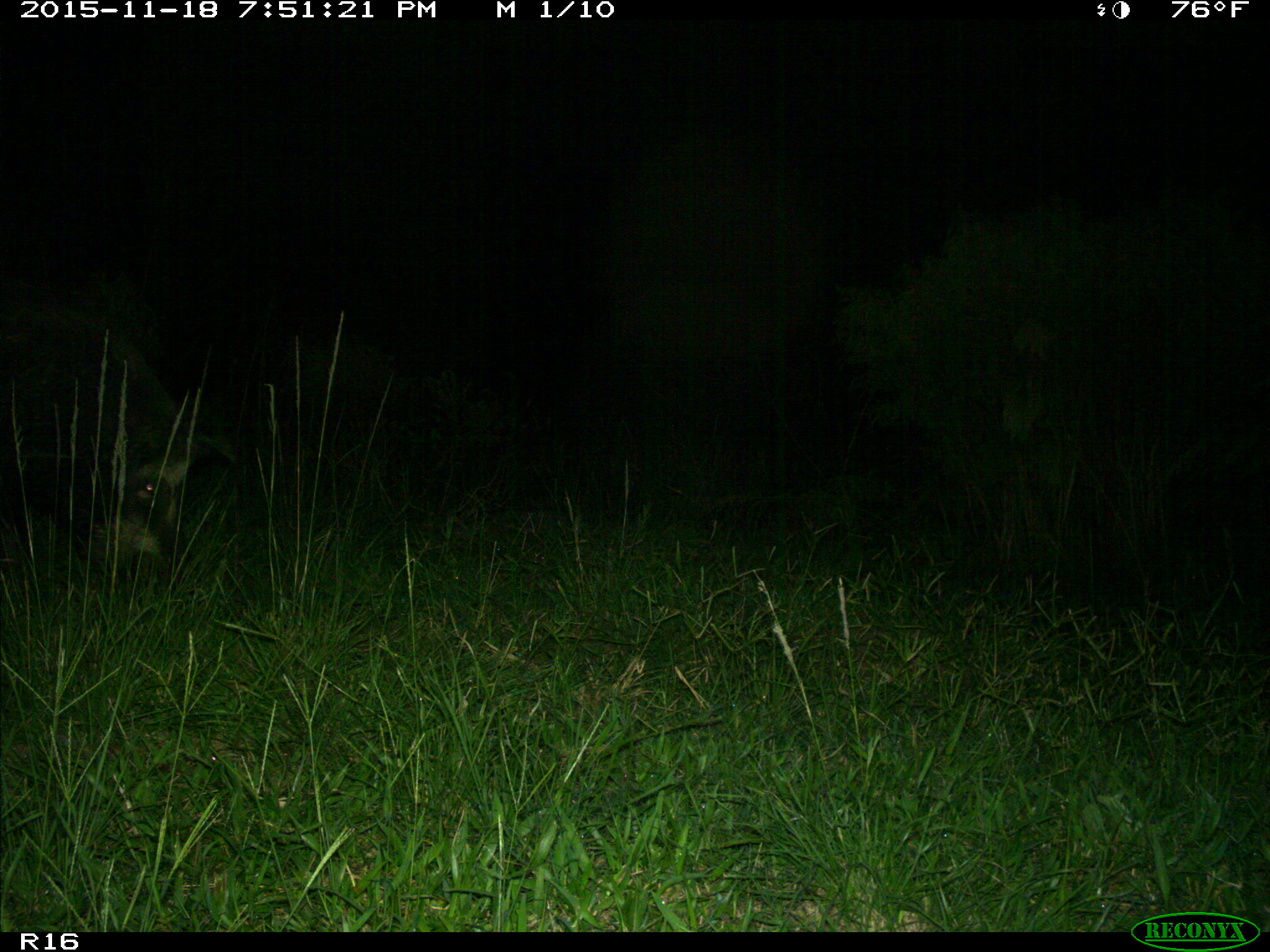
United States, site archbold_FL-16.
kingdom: Animalia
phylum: Chordata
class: Mammalia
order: Artiodactyla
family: Suidae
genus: Sus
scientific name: Sus scrofa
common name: wild boar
Sus scrofa (wild boar).